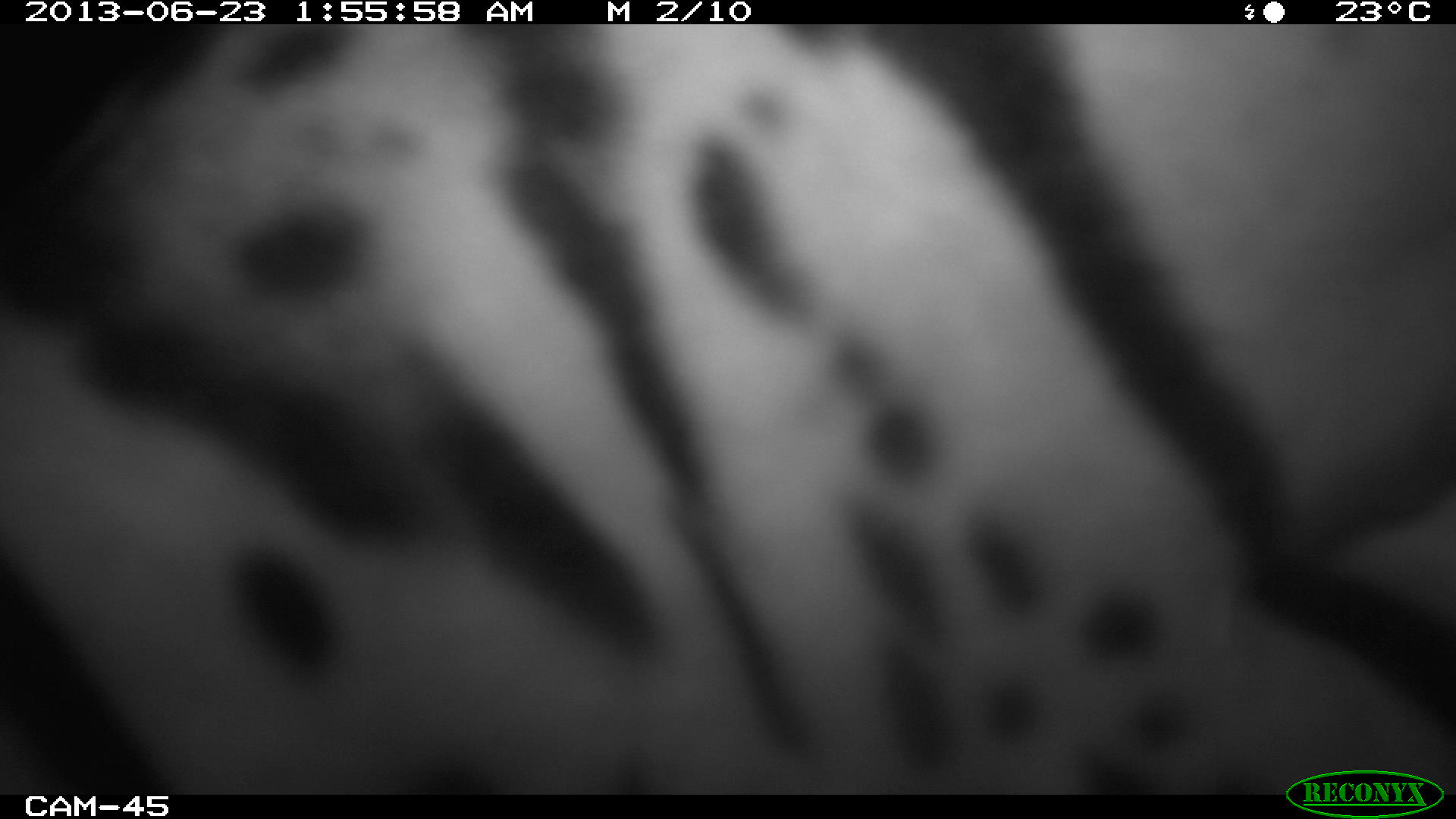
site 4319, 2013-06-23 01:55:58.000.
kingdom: Animalia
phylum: Chordata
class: Mammalia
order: Carnivora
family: Felidae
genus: Leopardus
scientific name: Leopardus pardalis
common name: ocelot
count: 1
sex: male